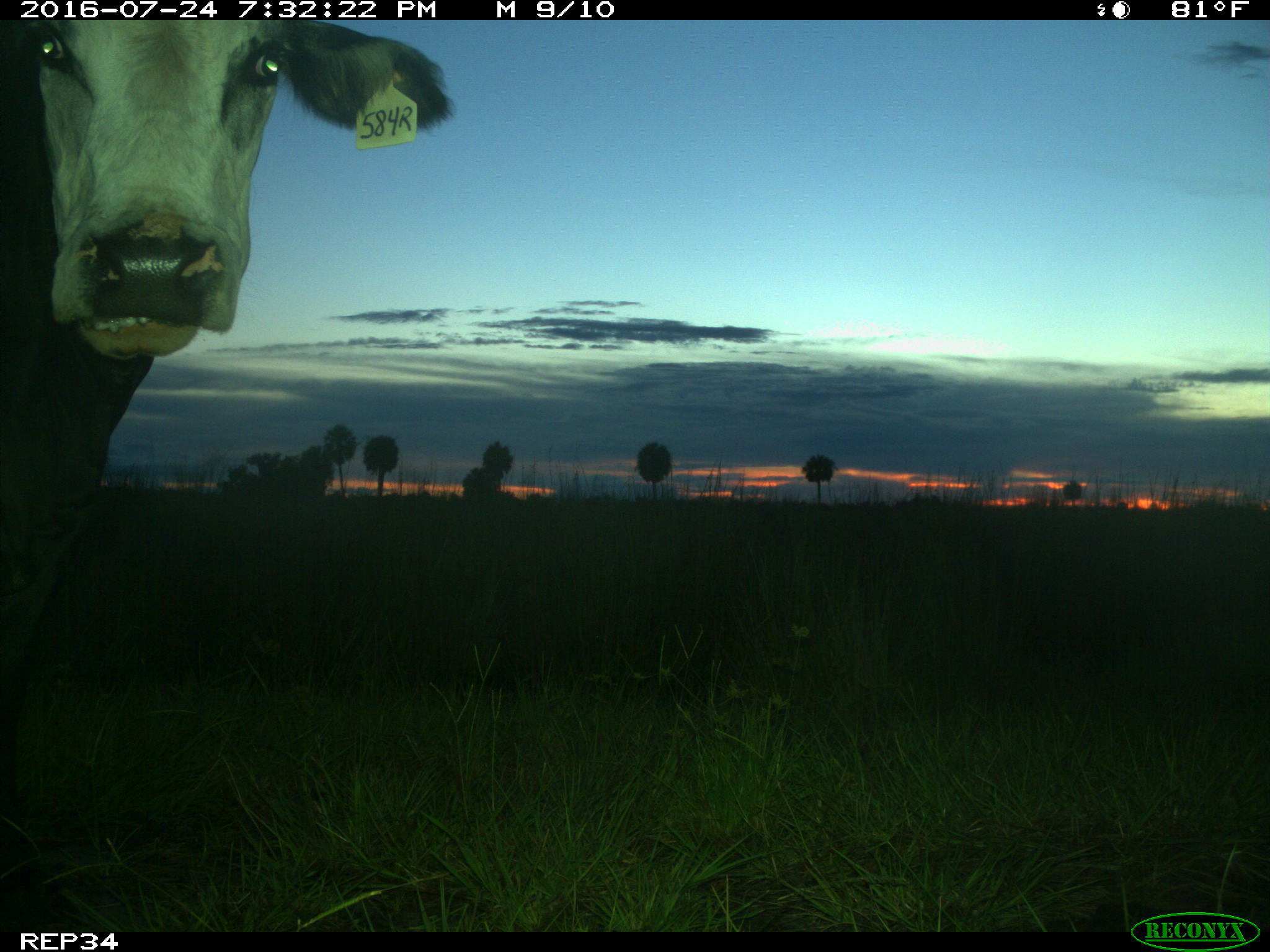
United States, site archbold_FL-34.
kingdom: Animalia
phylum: Chordata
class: Mammalia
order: Artiodactyla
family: Bovidae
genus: Bos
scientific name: Bos taurus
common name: domestic cow